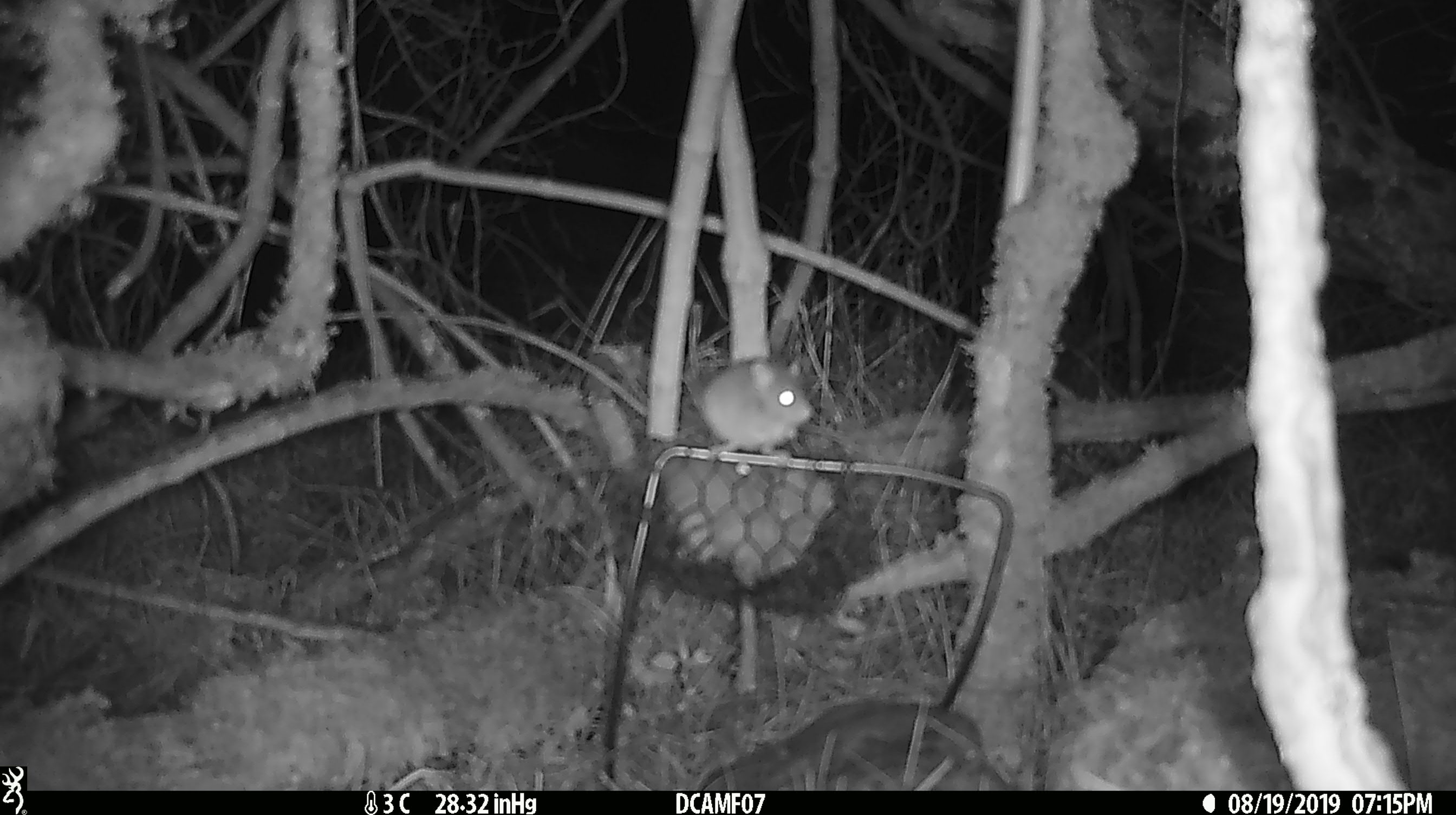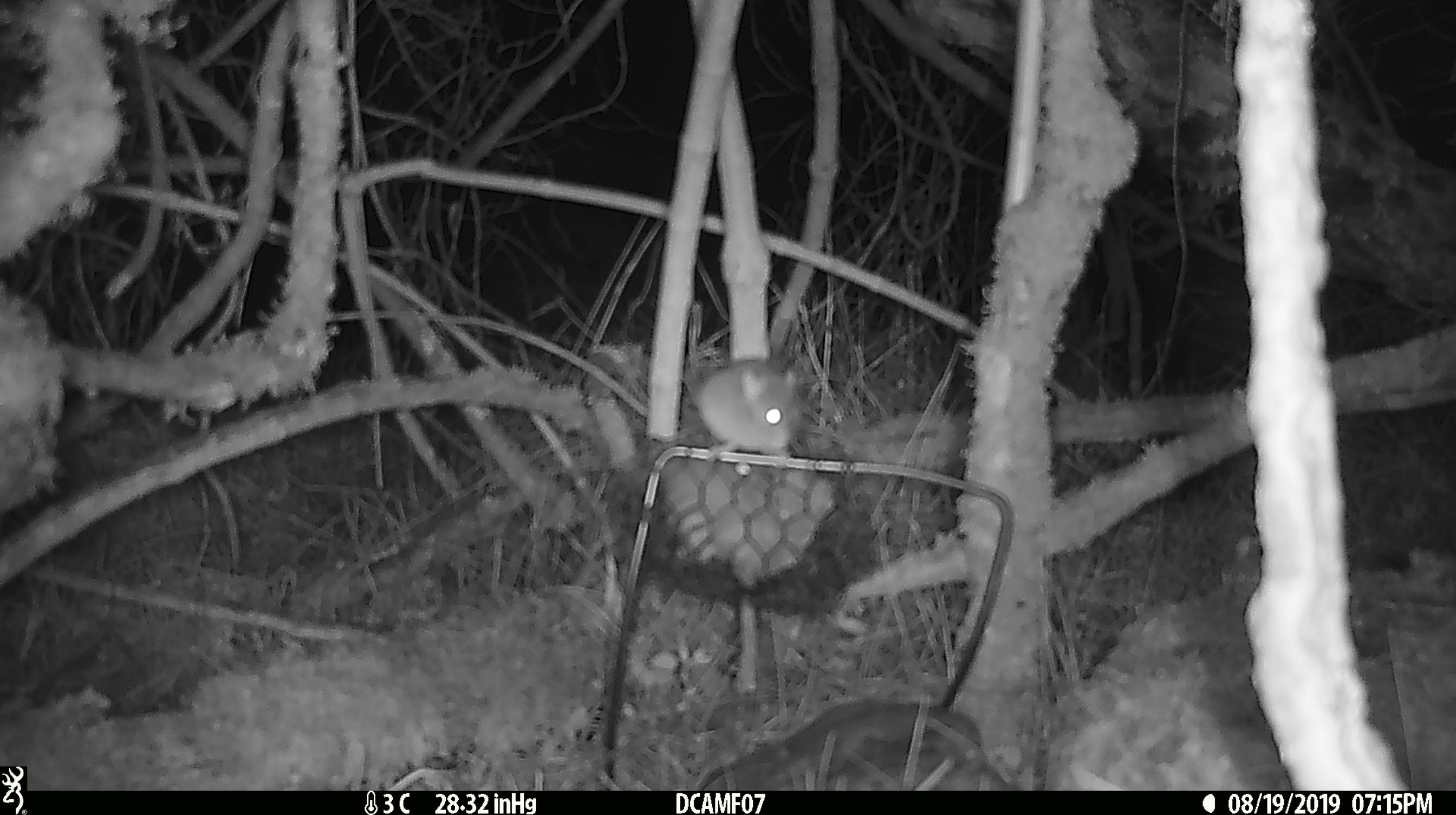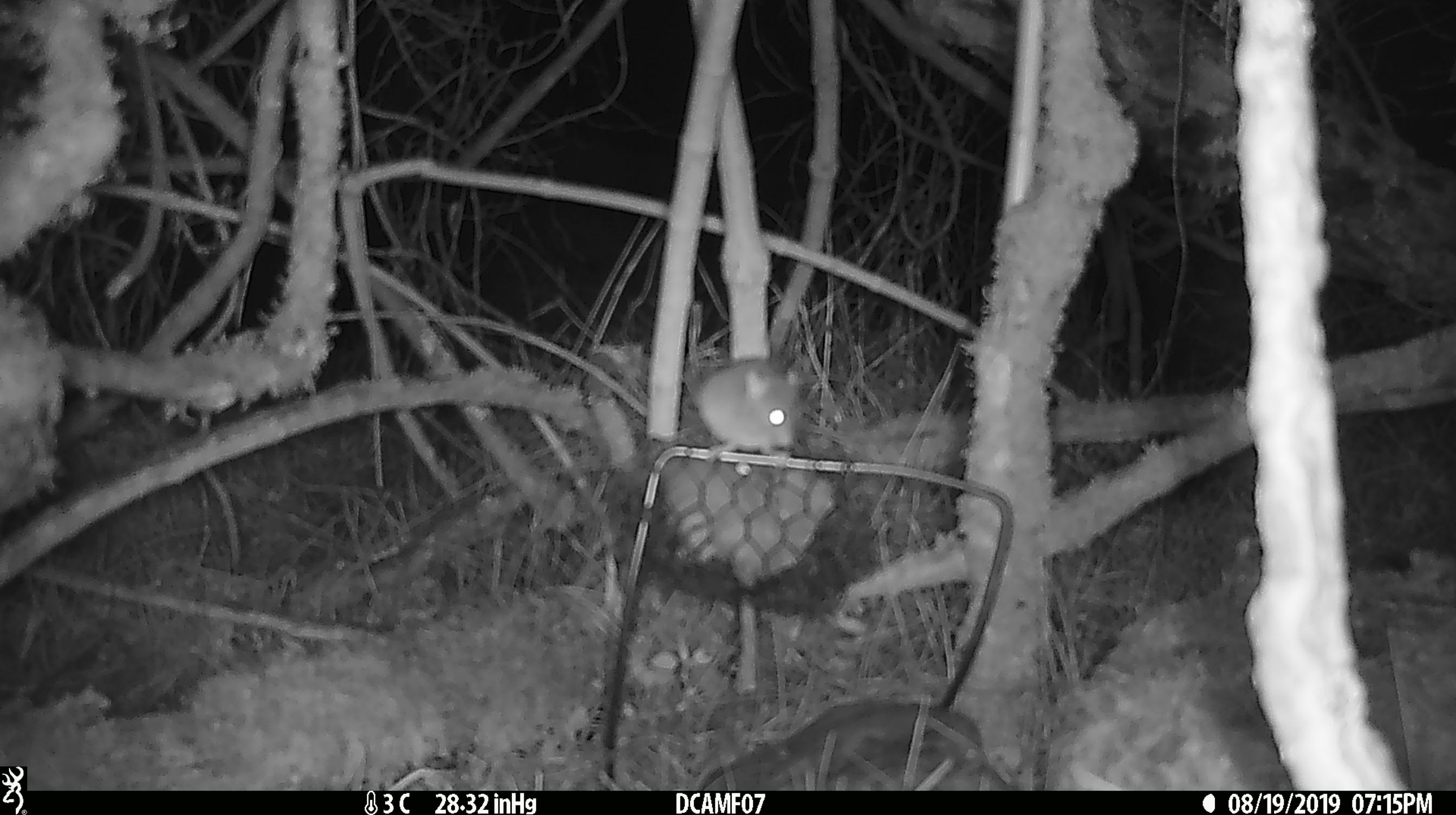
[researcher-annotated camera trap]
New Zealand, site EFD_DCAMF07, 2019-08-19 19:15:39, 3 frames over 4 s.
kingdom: Animalia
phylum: Chordata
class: Mammalia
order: Rodentia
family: Muridae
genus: Mus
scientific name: Mus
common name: mouse